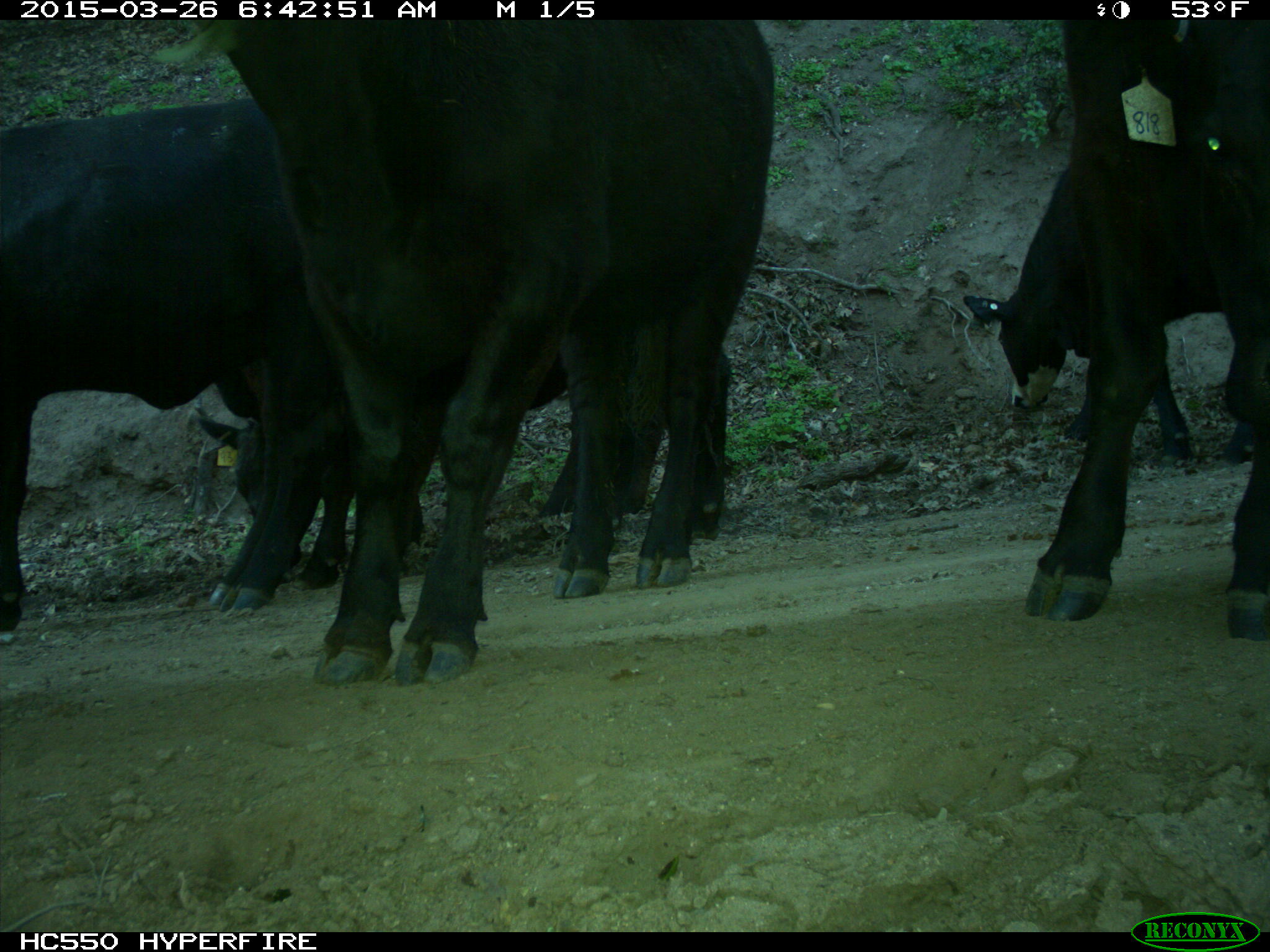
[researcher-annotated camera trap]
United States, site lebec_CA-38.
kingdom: Animalia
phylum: Chordata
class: Mammalia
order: Artiodactyla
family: Bovidae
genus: Bos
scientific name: Bos taurus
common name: domestic cow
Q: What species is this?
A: Bos taurus (domestic cow).